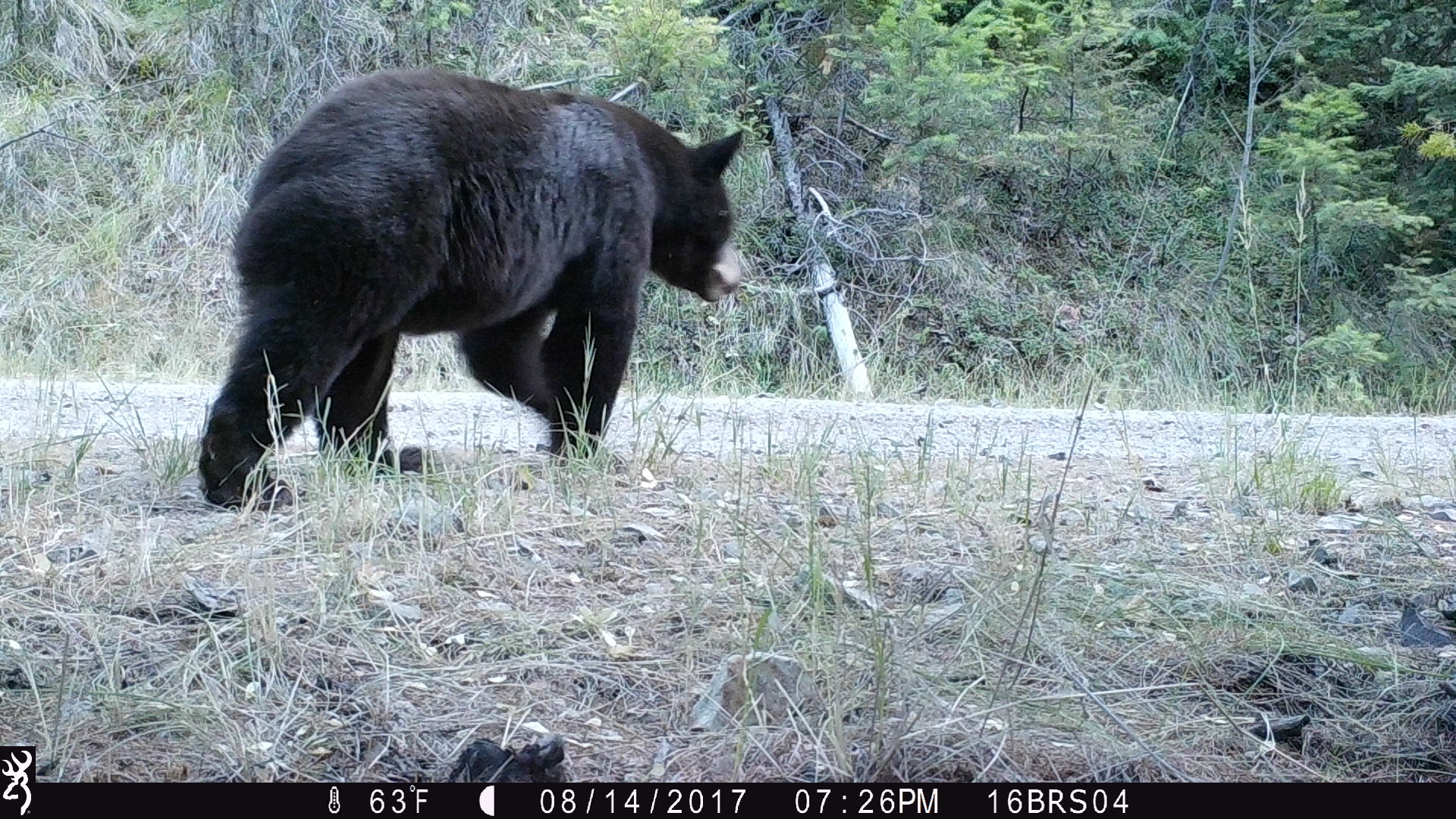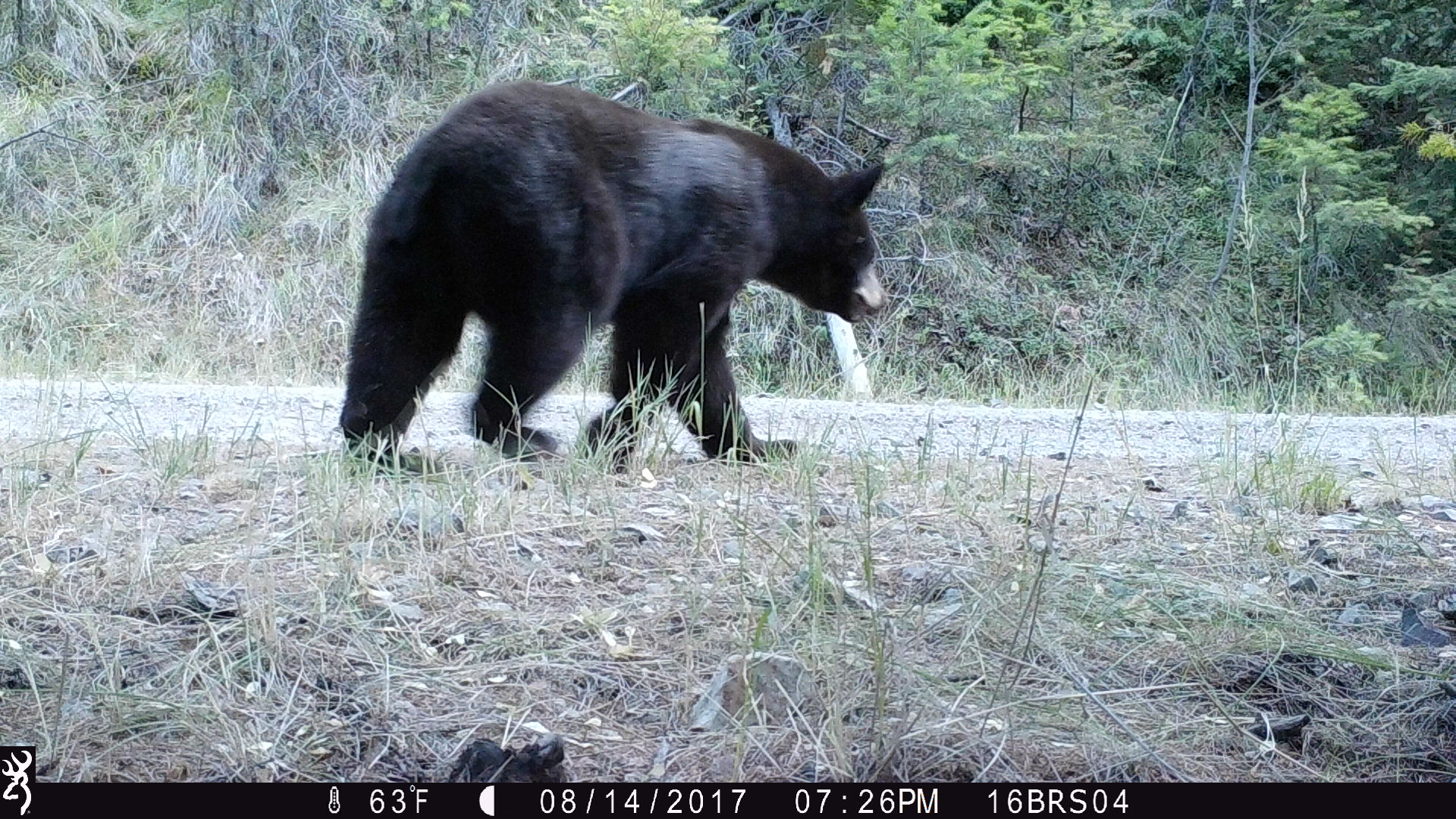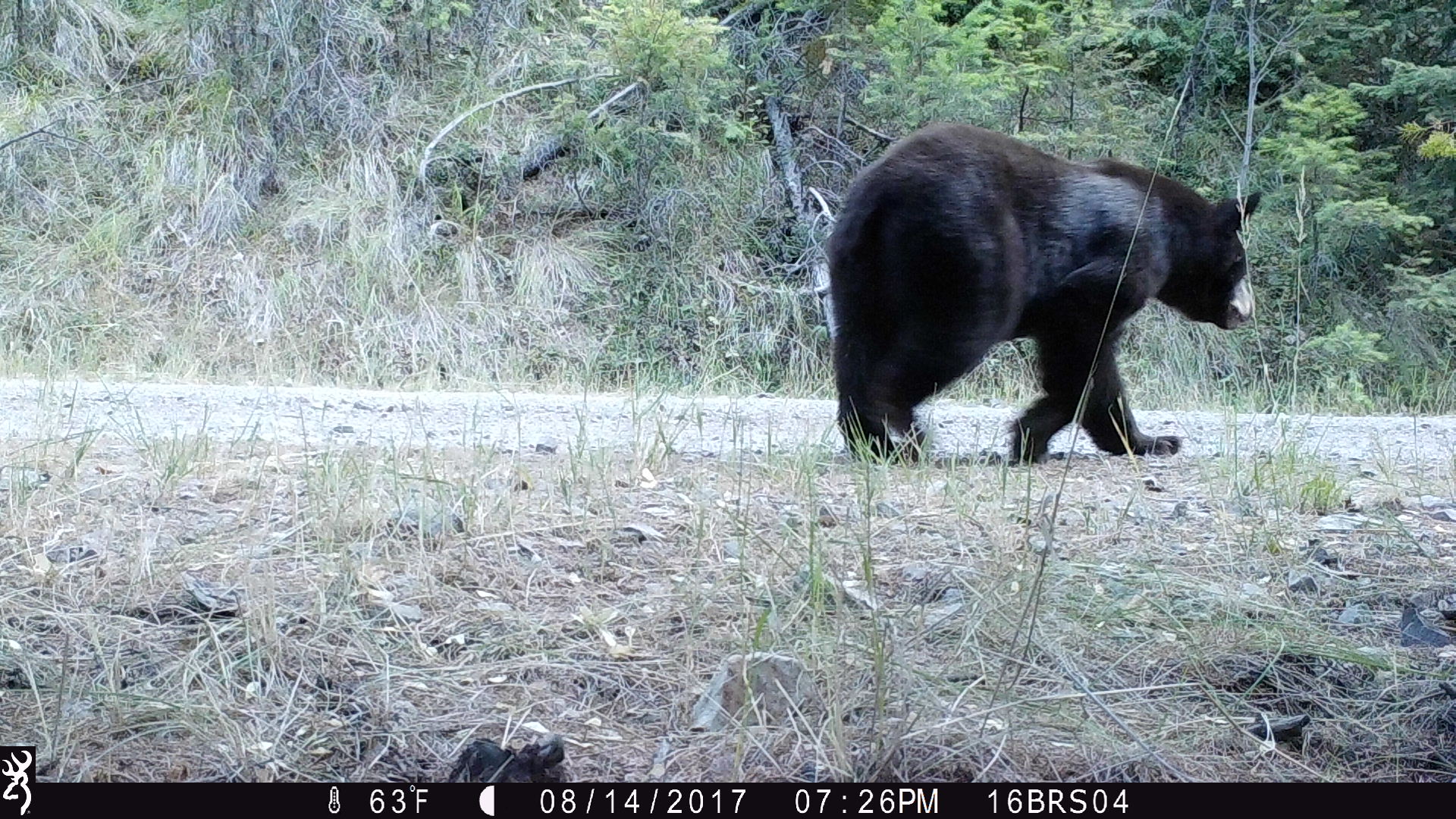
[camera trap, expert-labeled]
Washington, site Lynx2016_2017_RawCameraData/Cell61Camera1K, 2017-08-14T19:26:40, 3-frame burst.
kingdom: Animalia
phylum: Chordata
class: Mammalia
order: Carnivora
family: Ursidae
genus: Ursus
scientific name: Ursus americanus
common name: american black bear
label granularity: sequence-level